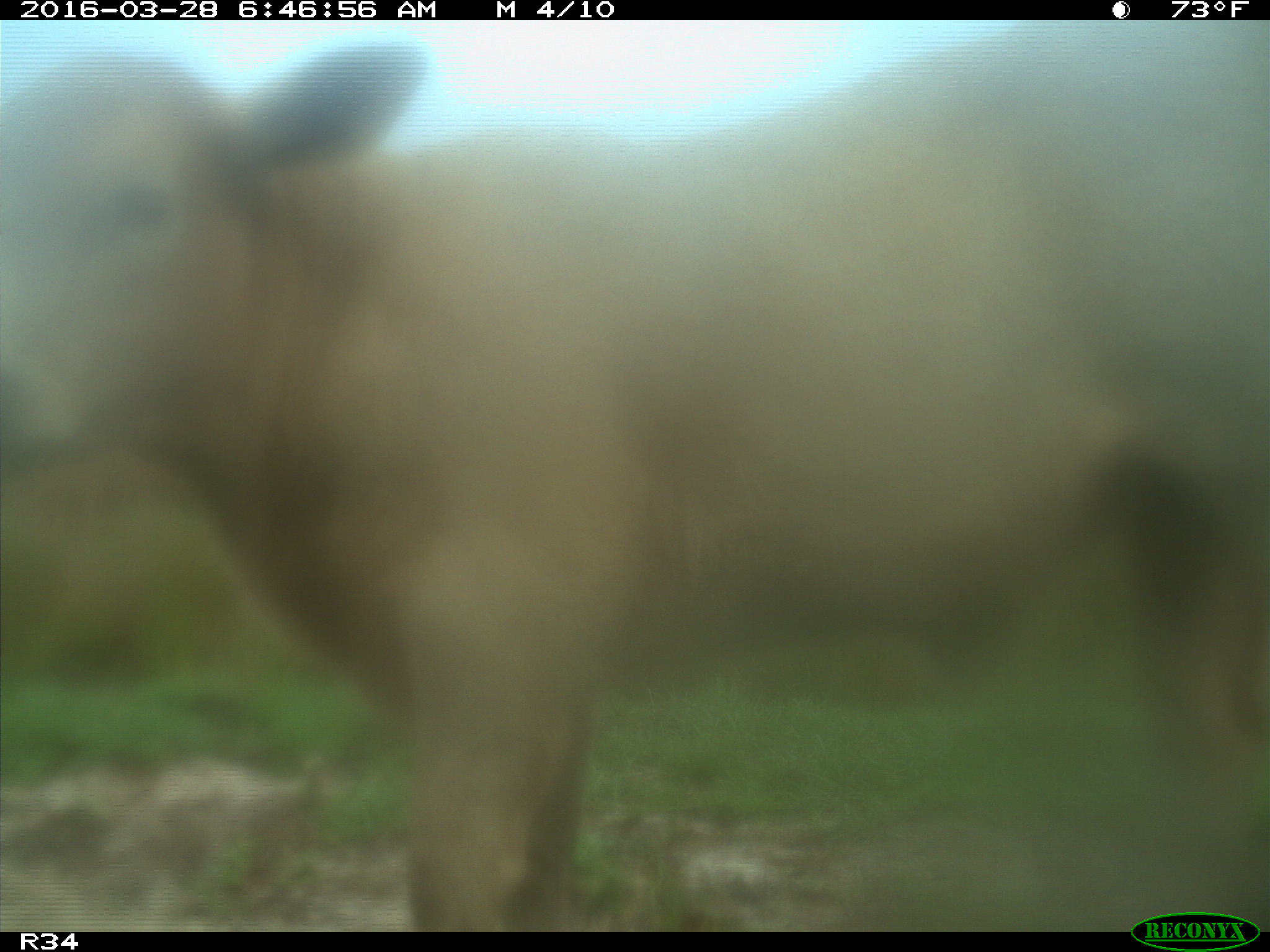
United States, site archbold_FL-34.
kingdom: Animalia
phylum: Chordata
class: Mammalia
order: Artiodactyla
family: Bovidae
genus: Bos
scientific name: Bos taurus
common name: domestic cow